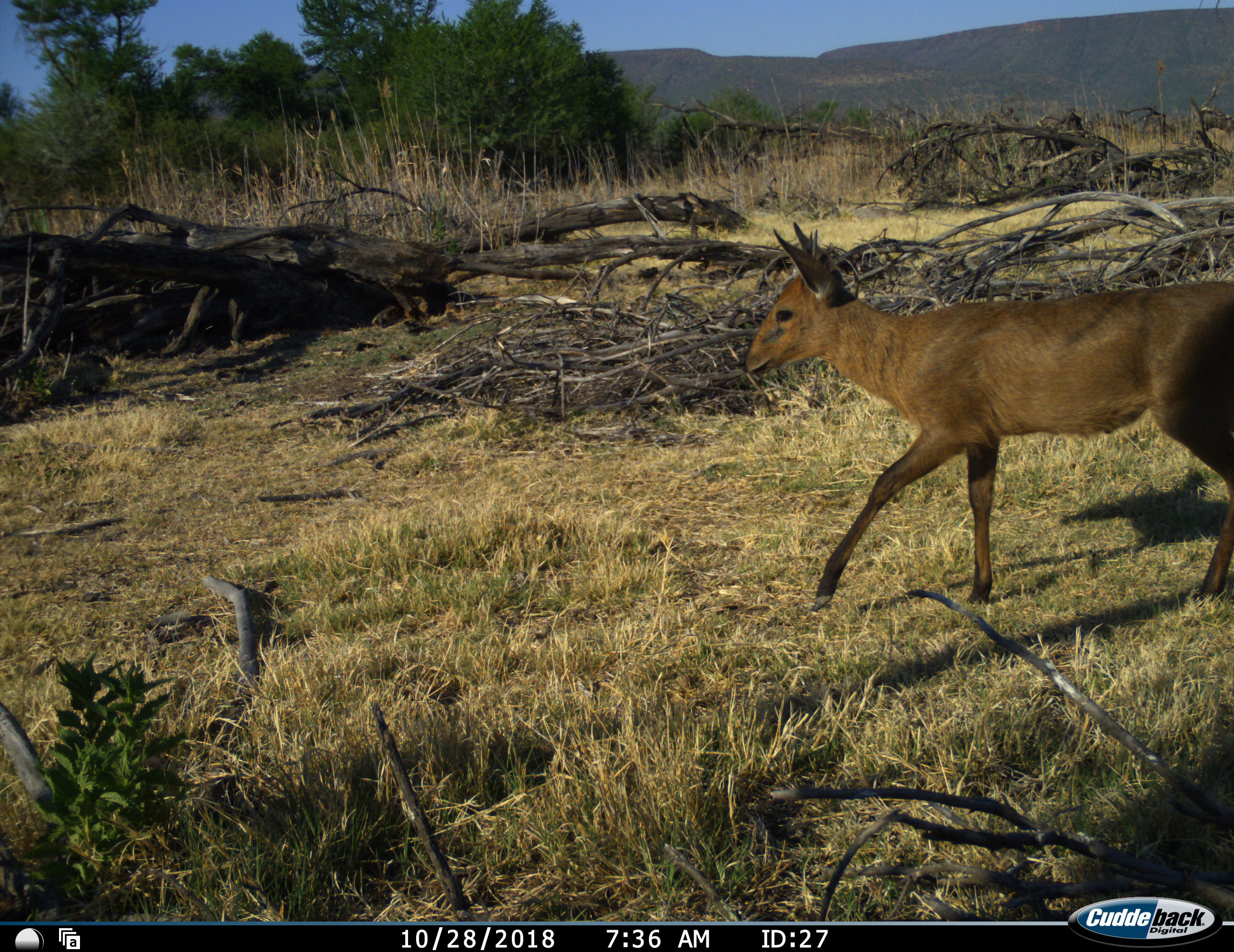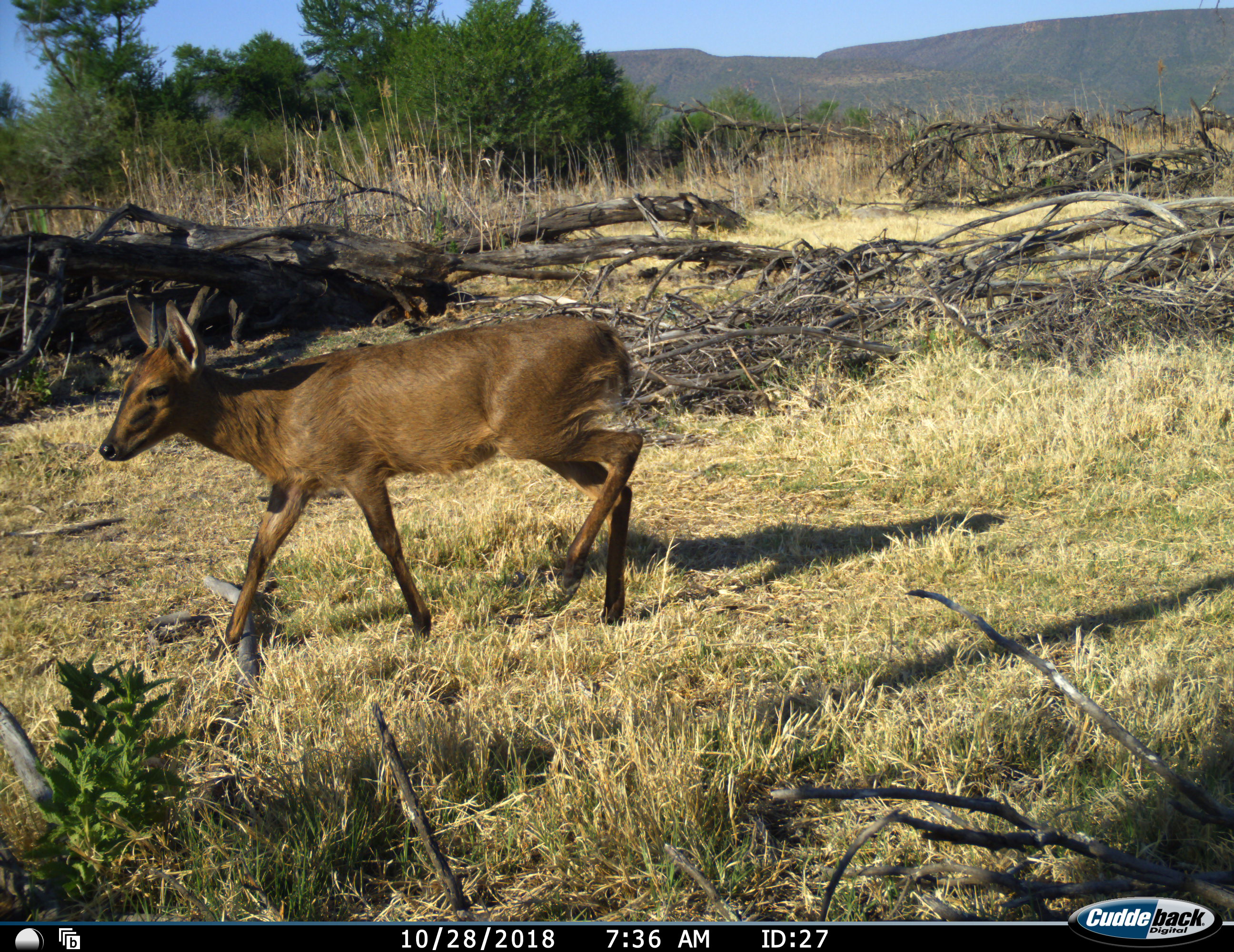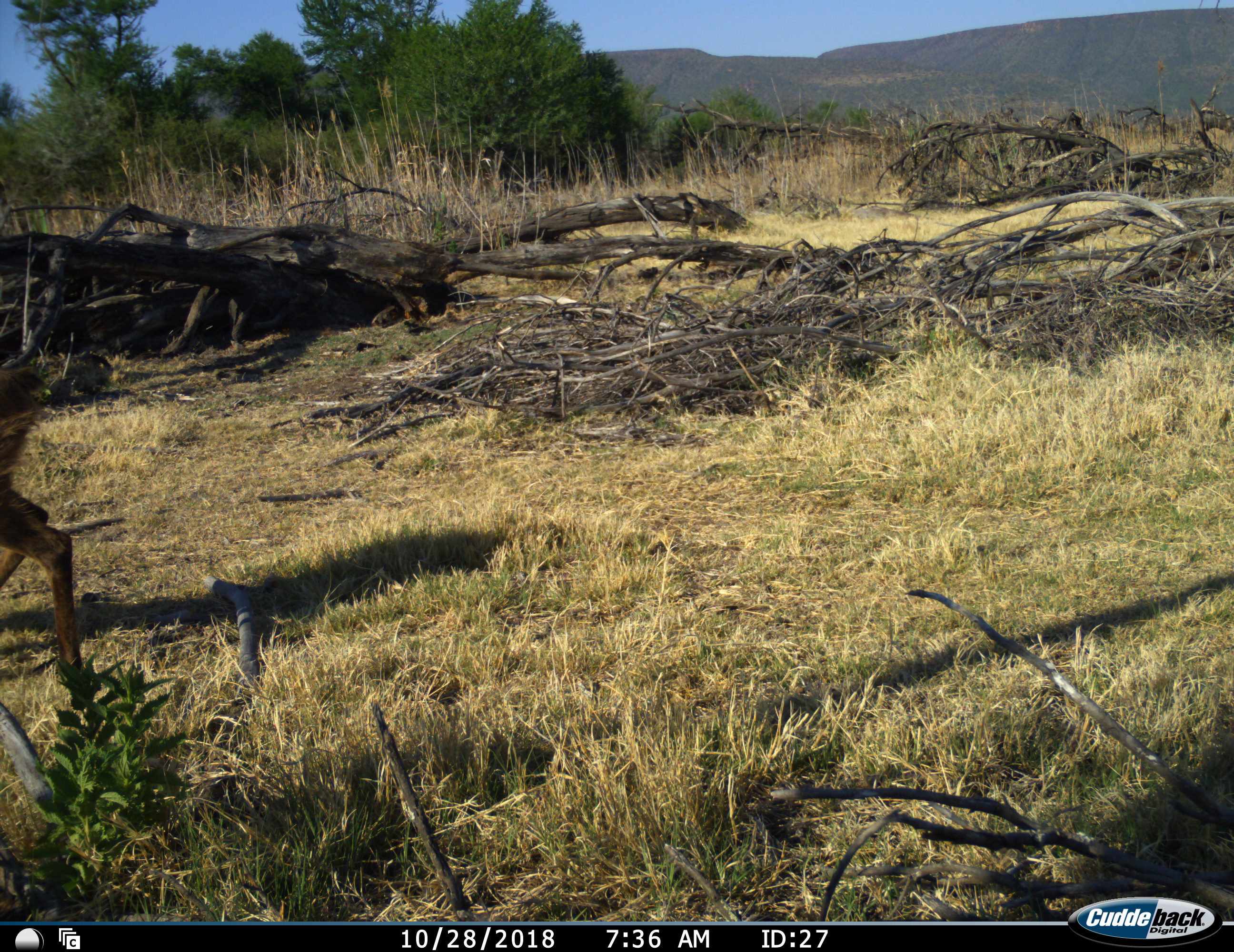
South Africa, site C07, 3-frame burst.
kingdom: Animalia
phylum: Chordata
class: Mammalia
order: Artiodactyla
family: Bovidae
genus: Sylvicapra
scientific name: Sylvicapra grimmia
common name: common grey duiker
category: duikercommongrey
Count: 1.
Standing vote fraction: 0%.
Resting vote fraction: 0%.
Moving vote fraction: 100%.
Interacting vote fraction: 0%.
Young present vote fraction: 0%.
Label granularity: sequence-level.